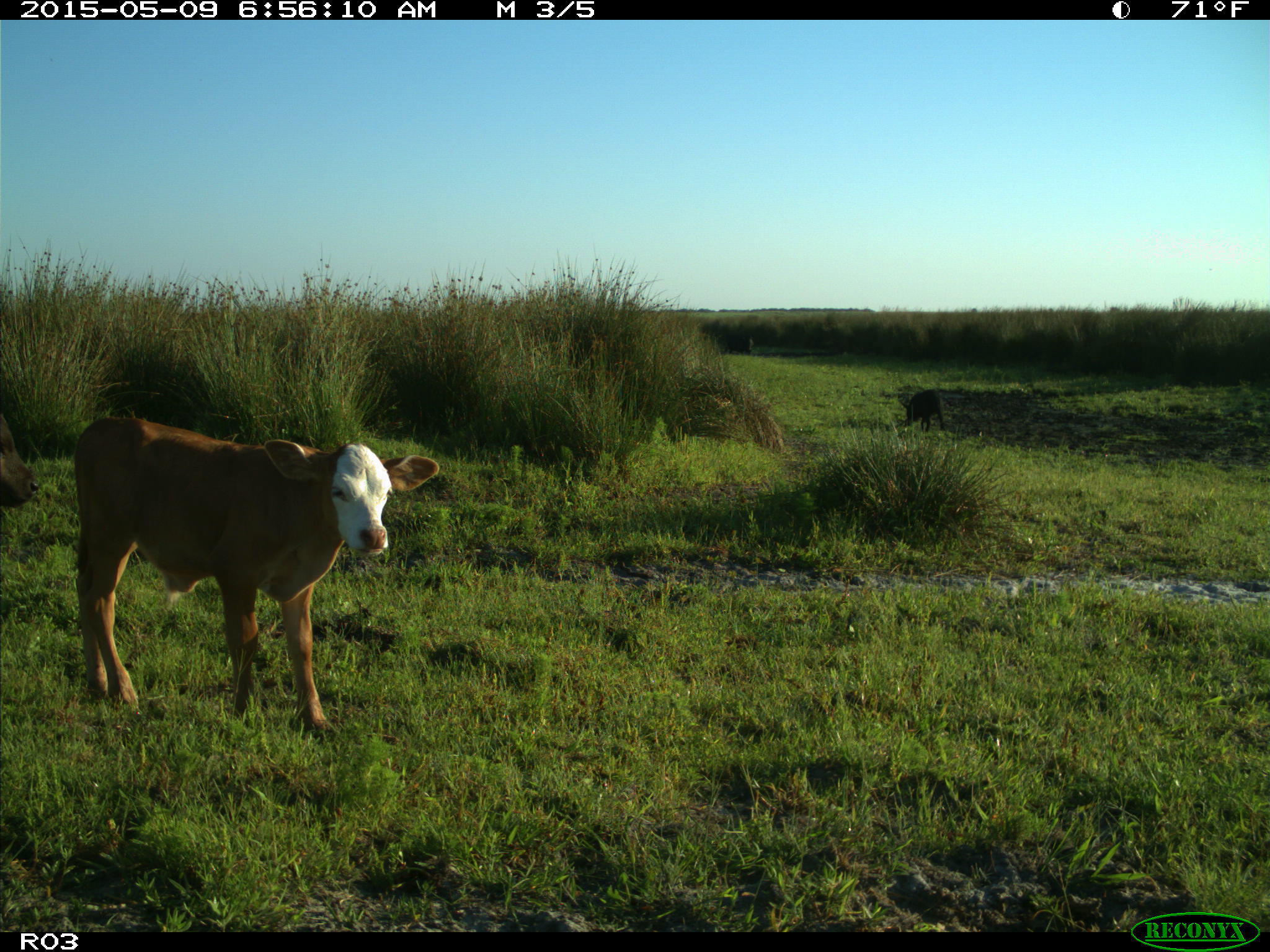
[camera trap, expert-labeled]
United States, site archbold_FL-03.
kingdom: Animalia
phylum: Chordata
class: Mammalia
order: Artiodactyla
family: Bovidae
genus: Bos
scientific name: Bos taurus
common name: domestic cow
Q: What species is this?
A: Bos taurus (domestic cow).